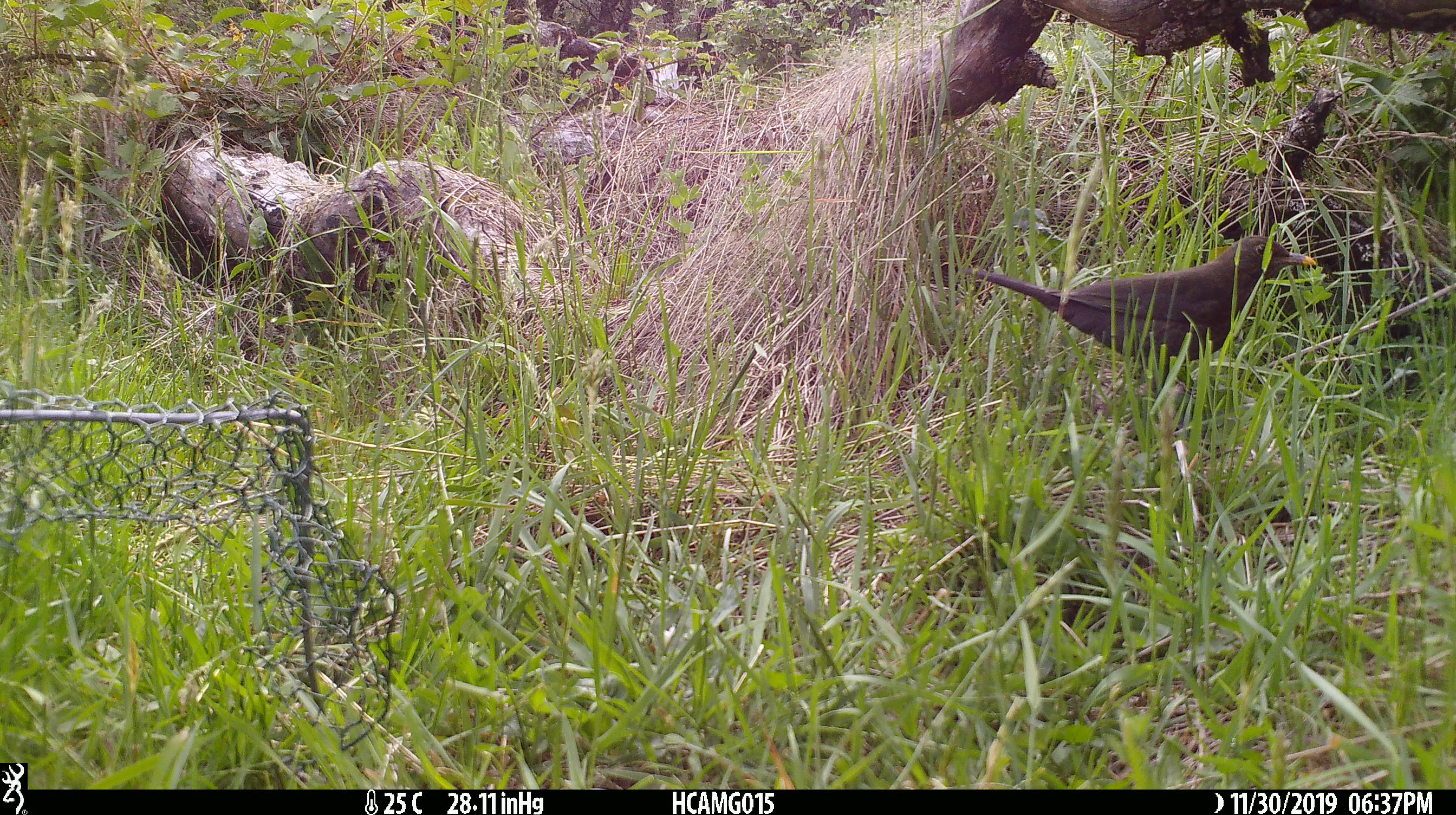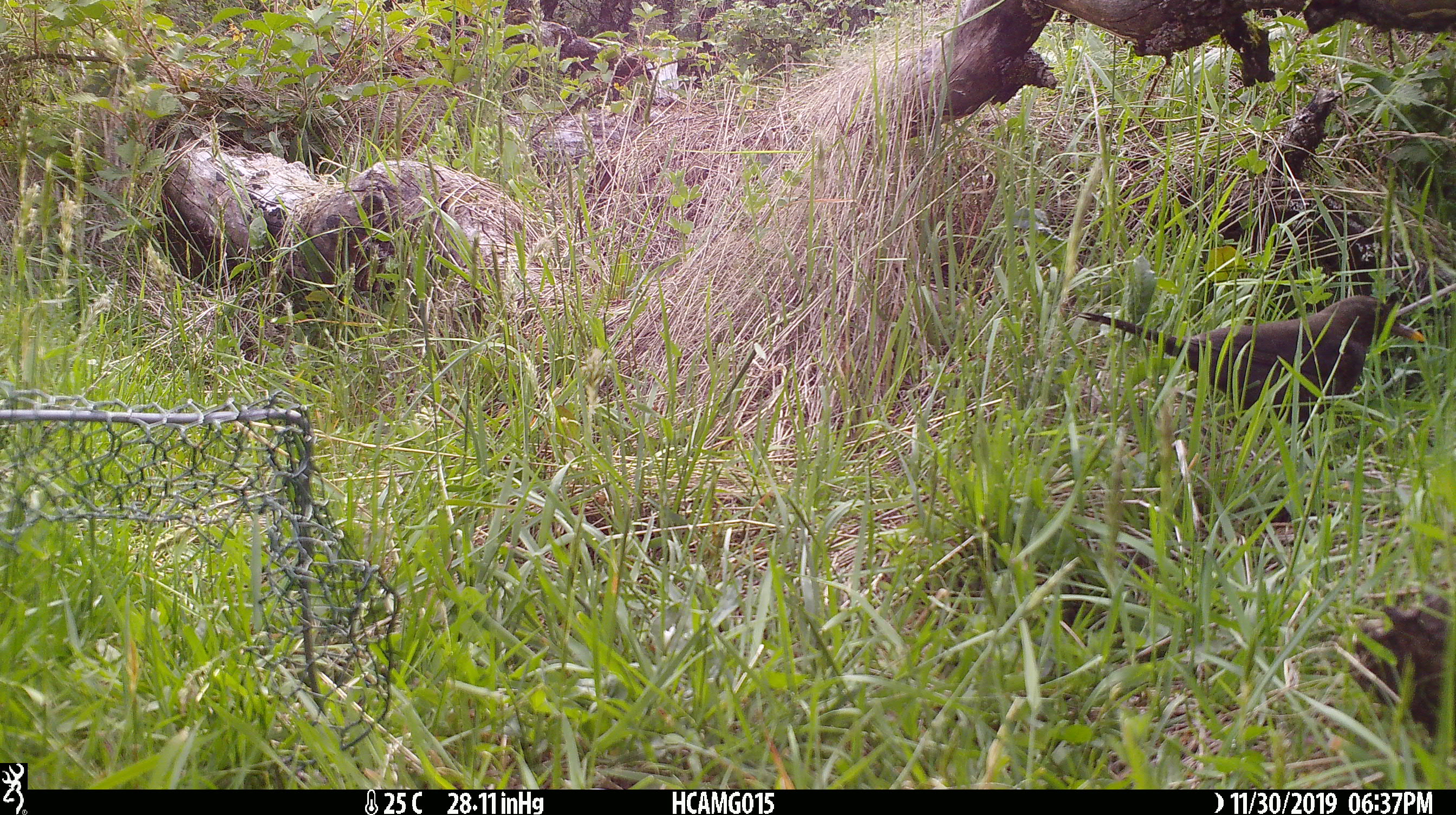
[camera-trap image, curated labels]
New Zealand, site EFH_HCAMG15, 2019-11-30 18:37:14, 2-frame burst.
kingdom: Animalia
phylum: Chordata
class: Aves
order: Passeriformes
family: Turdidae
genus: Turdus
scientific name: Turdus merula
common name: eurasian blackbird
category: blackbird